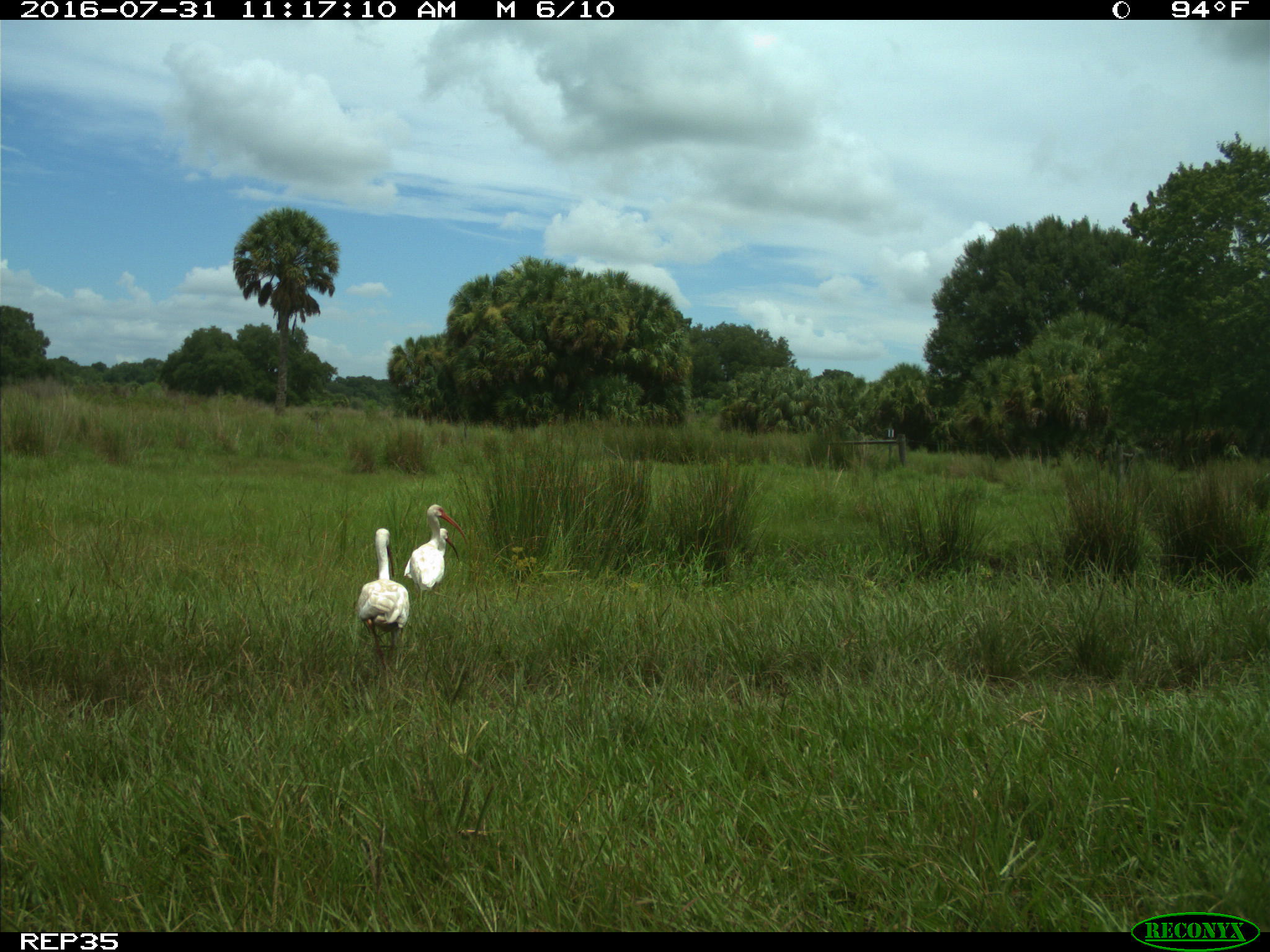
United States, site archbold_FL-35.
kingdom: Animalia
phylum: Chordata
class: Aves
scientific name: Aves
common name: birds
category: unidentified bird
Unidentified bird (birds) (Aves).